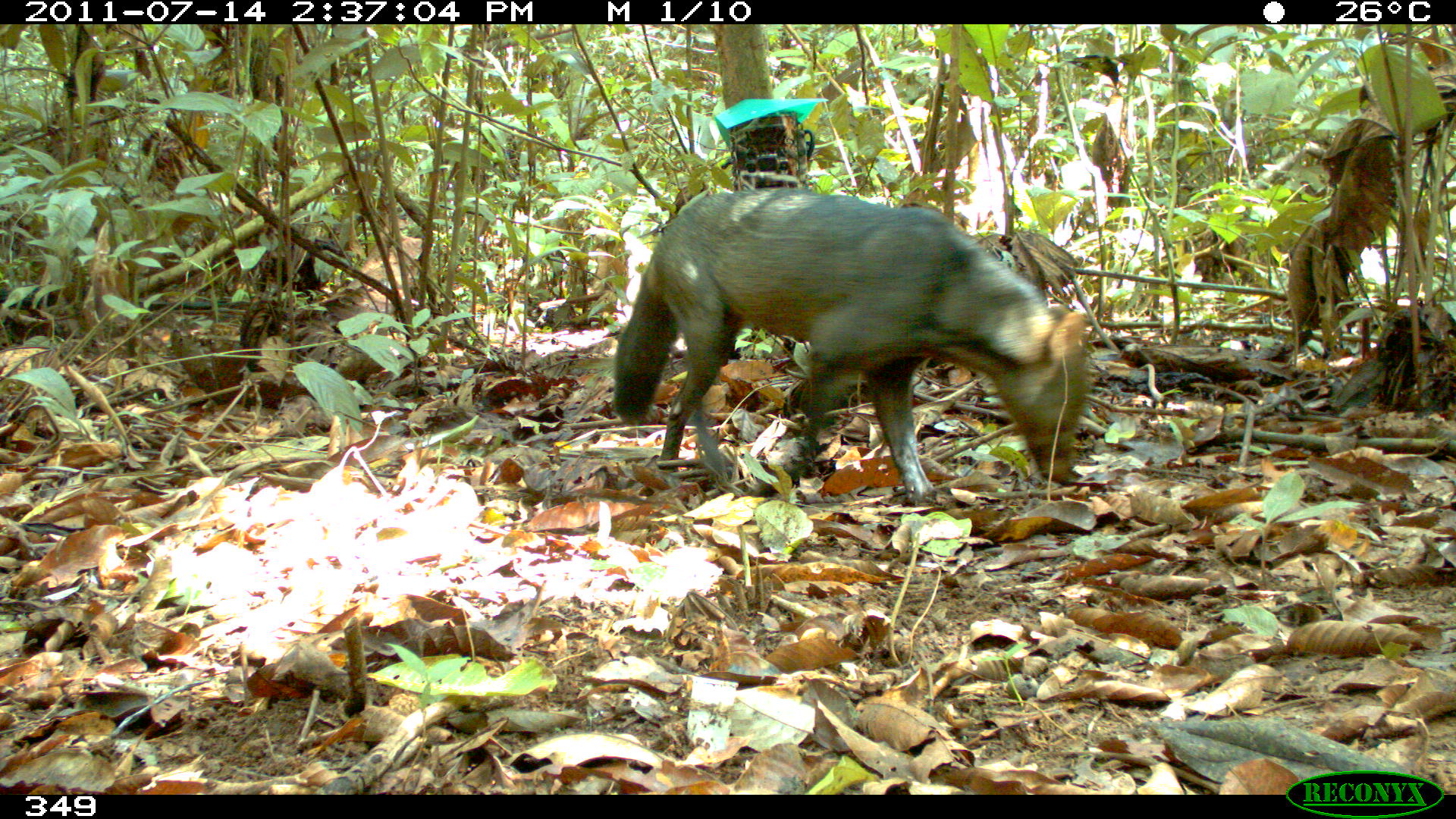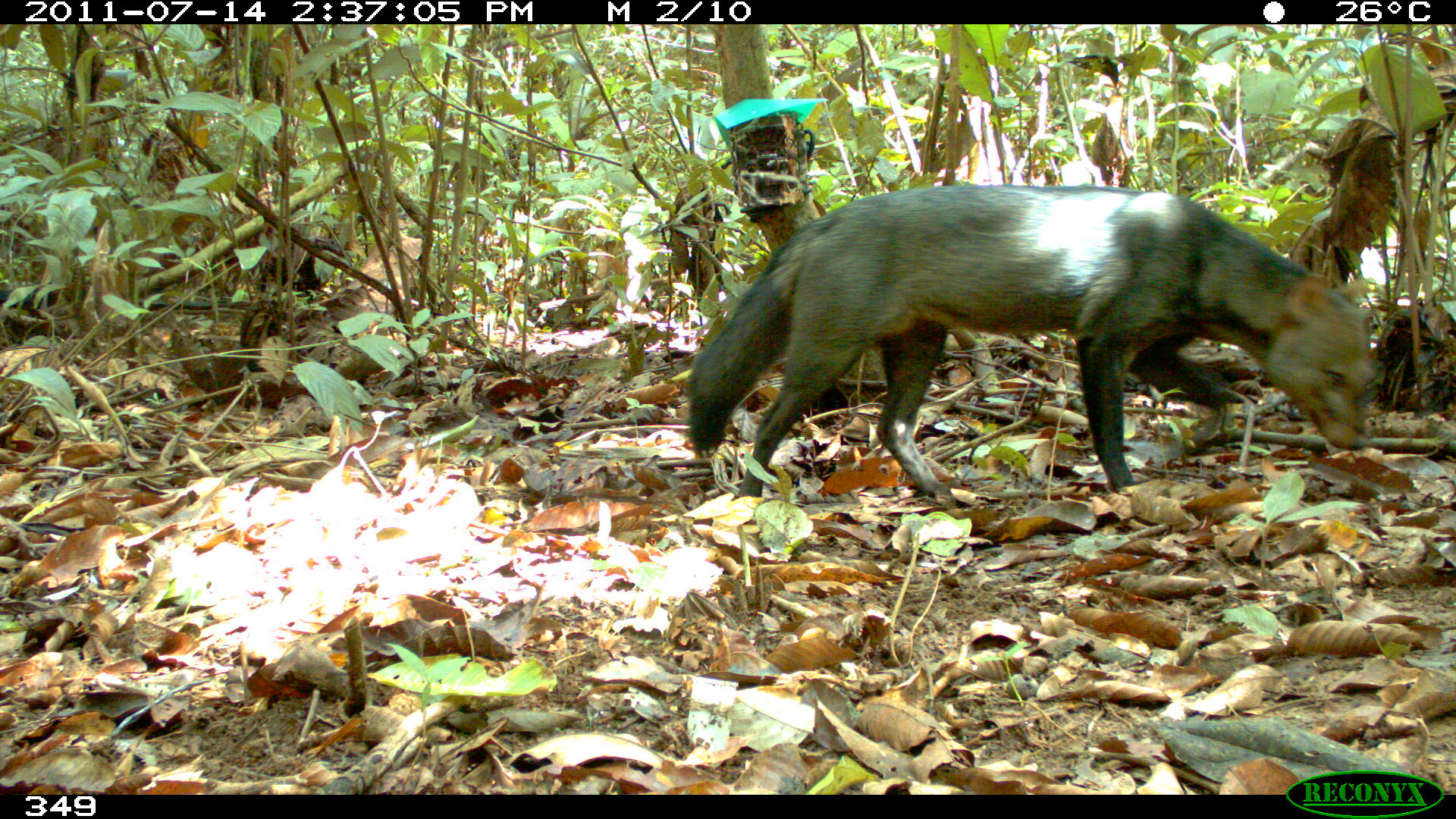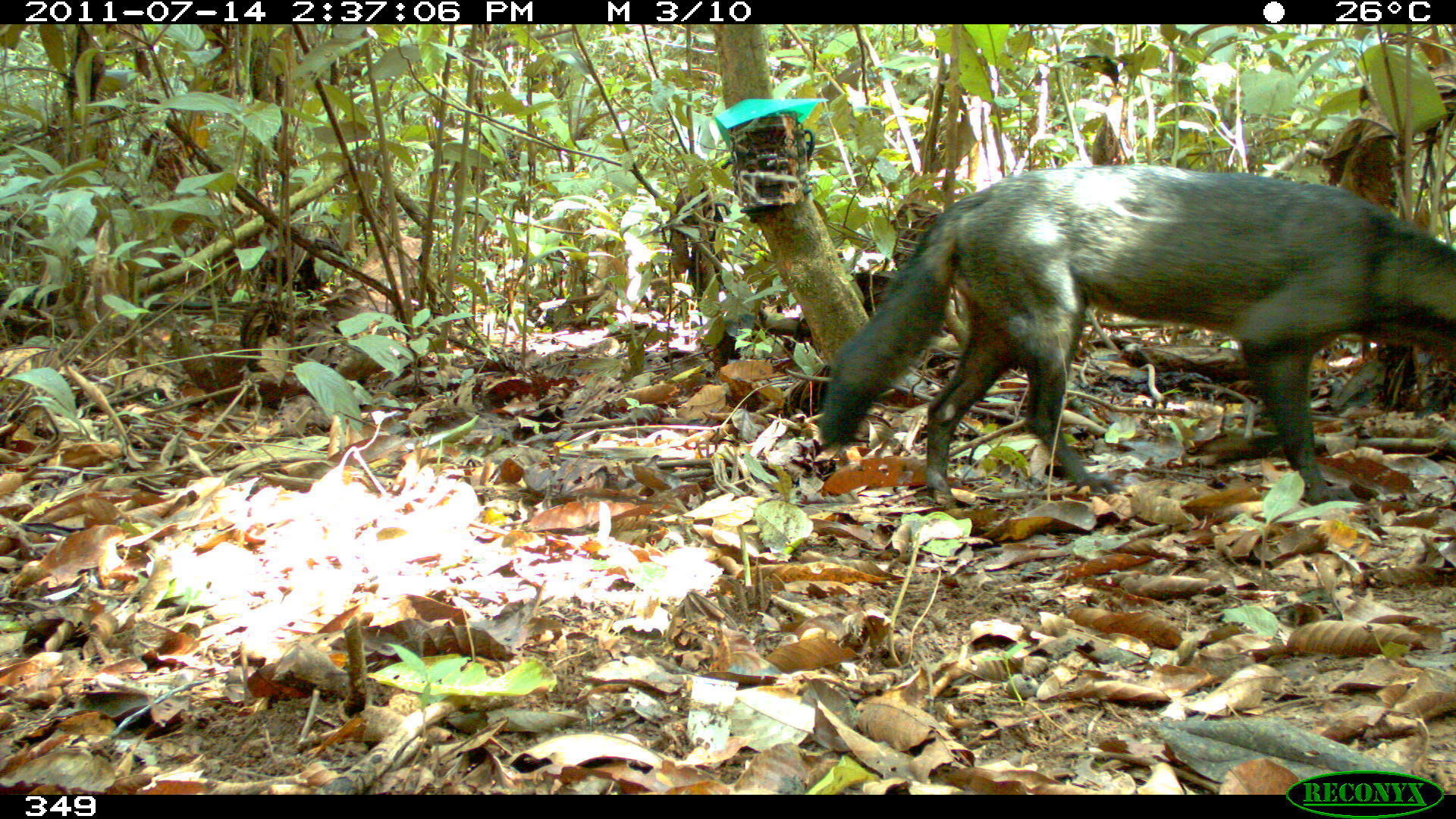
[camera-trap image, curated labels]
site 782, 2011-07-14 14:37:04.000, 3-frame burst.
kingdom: Animalia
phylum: Chordata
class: Mammalia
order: Carnivora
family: Canidae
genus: Atelocynus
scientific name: Atelocynus microtis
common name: short-eared dog